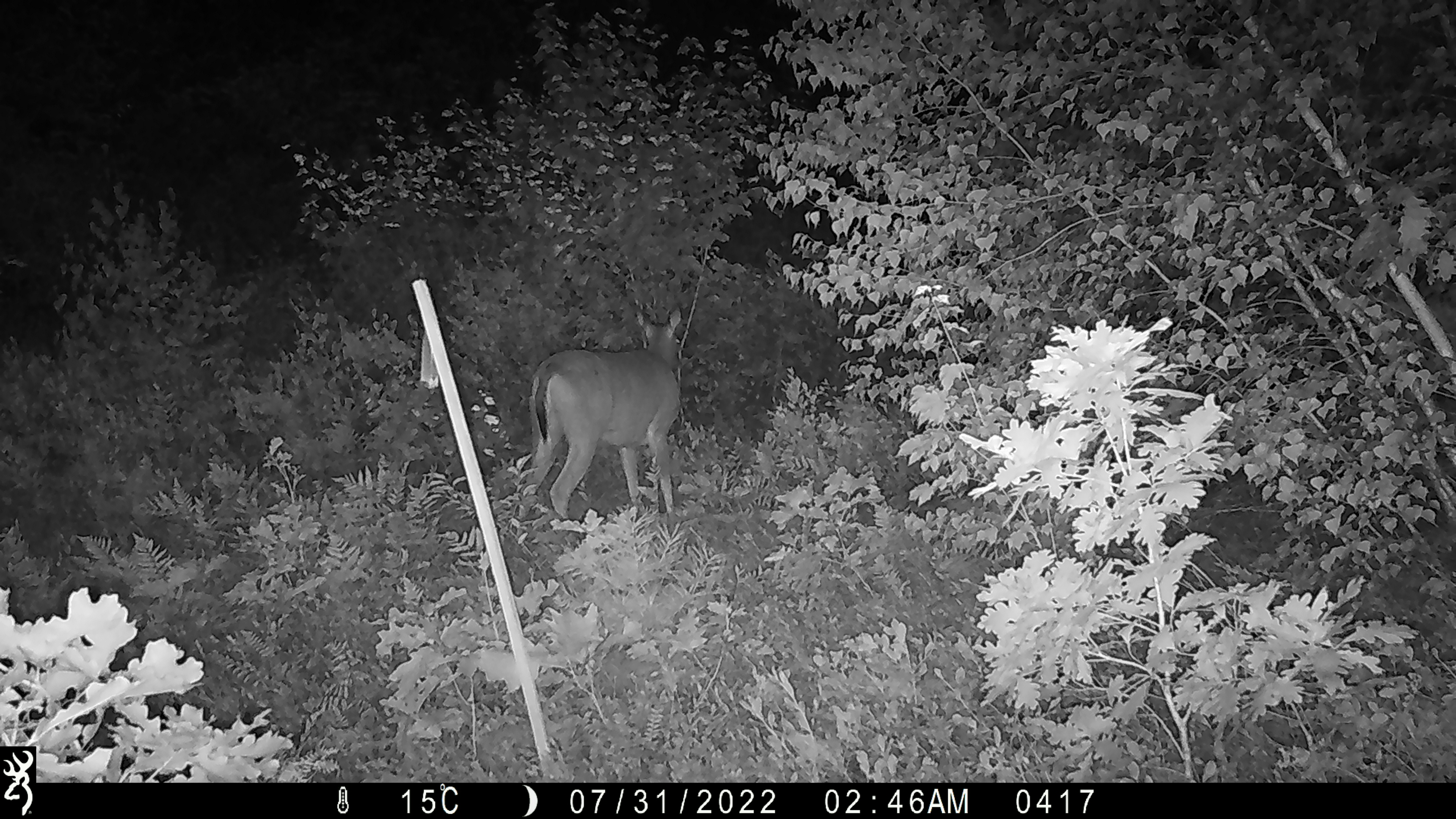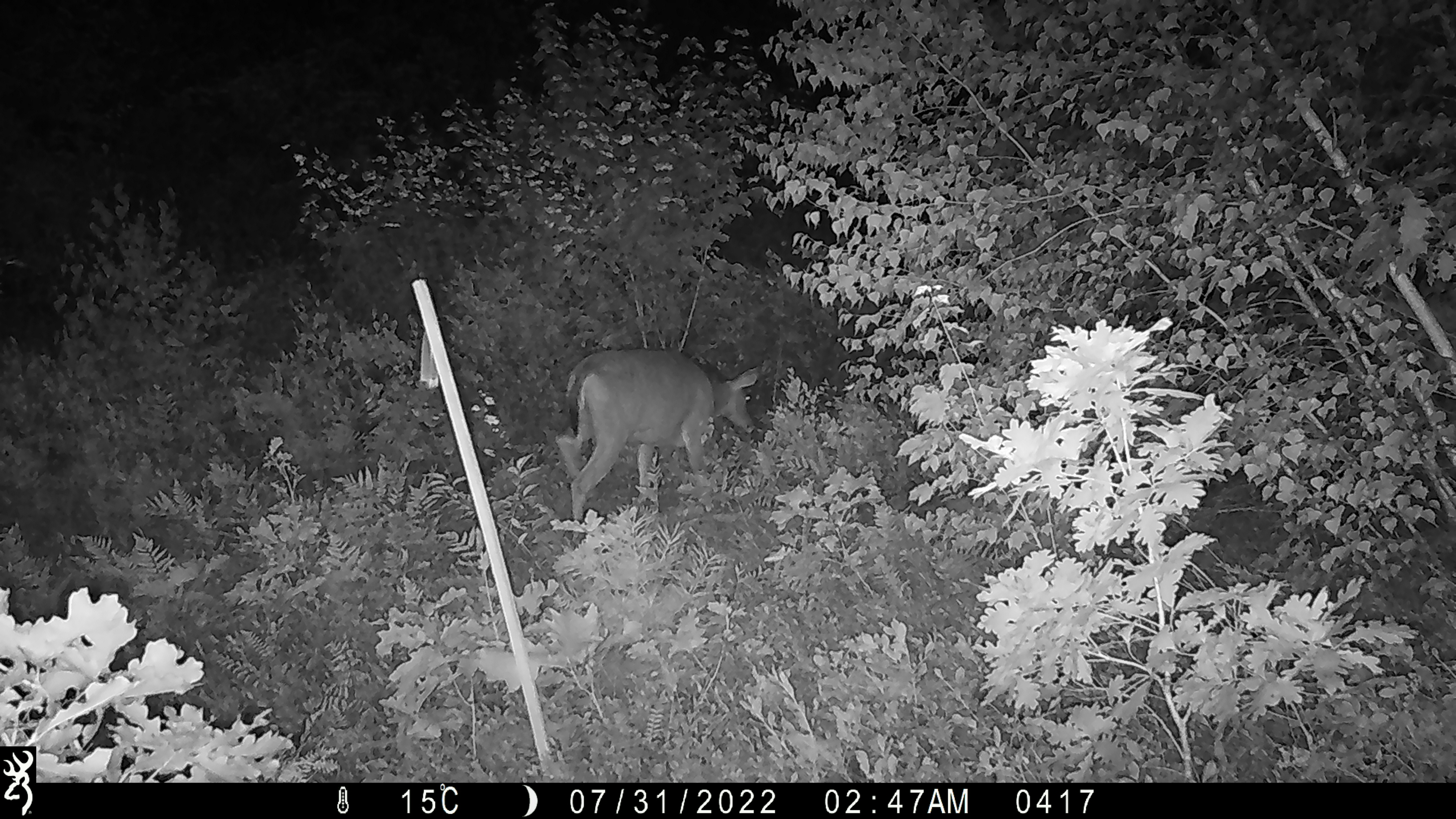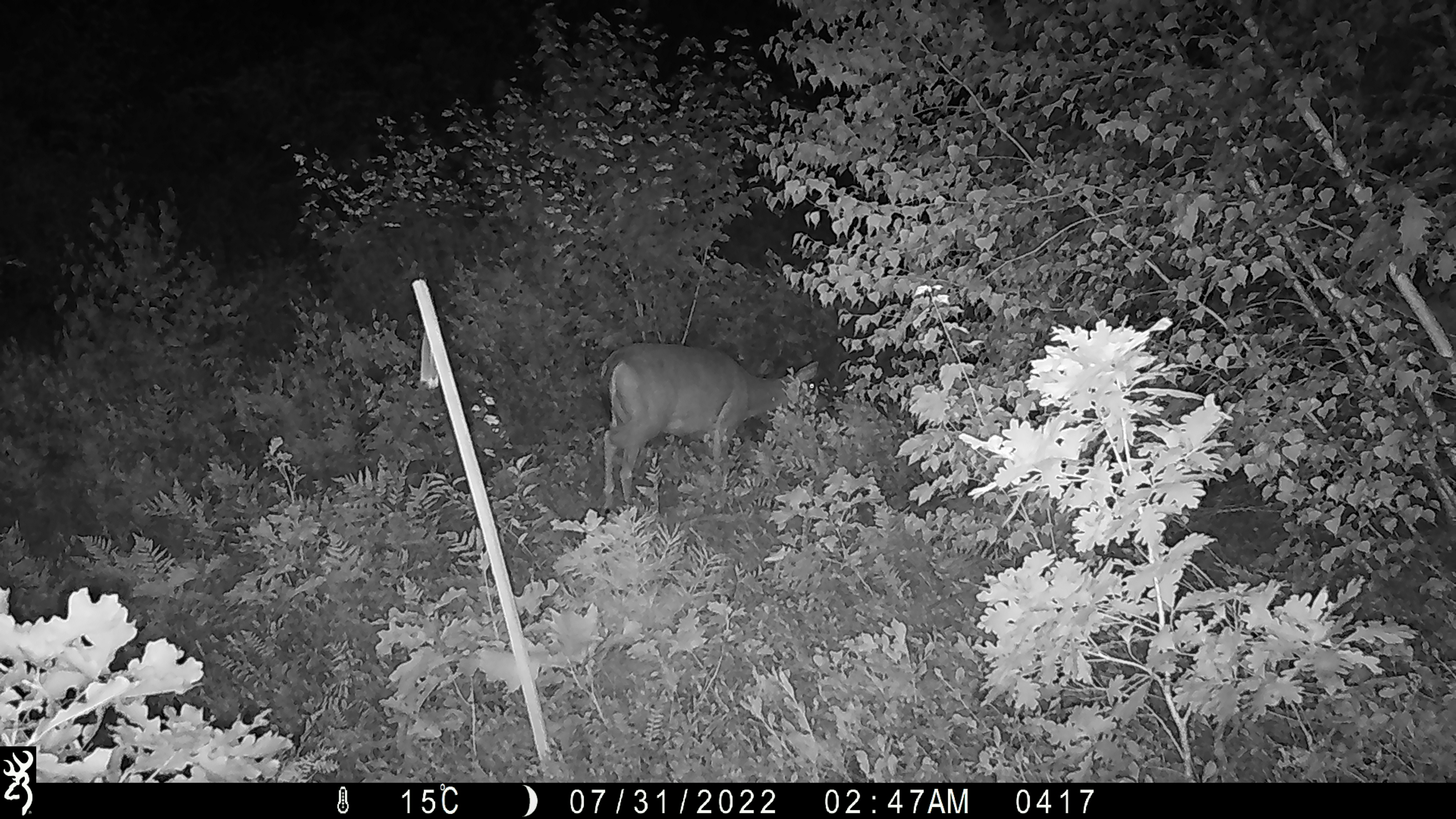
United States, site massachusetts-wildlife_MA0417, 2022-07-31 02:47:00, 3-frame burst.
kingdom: Animalia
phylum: Chordata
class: Mammalia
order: Artiodactyla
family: Cervidae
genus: Odocoileus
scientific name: Odocoileus virginianus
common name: white-tailed deer